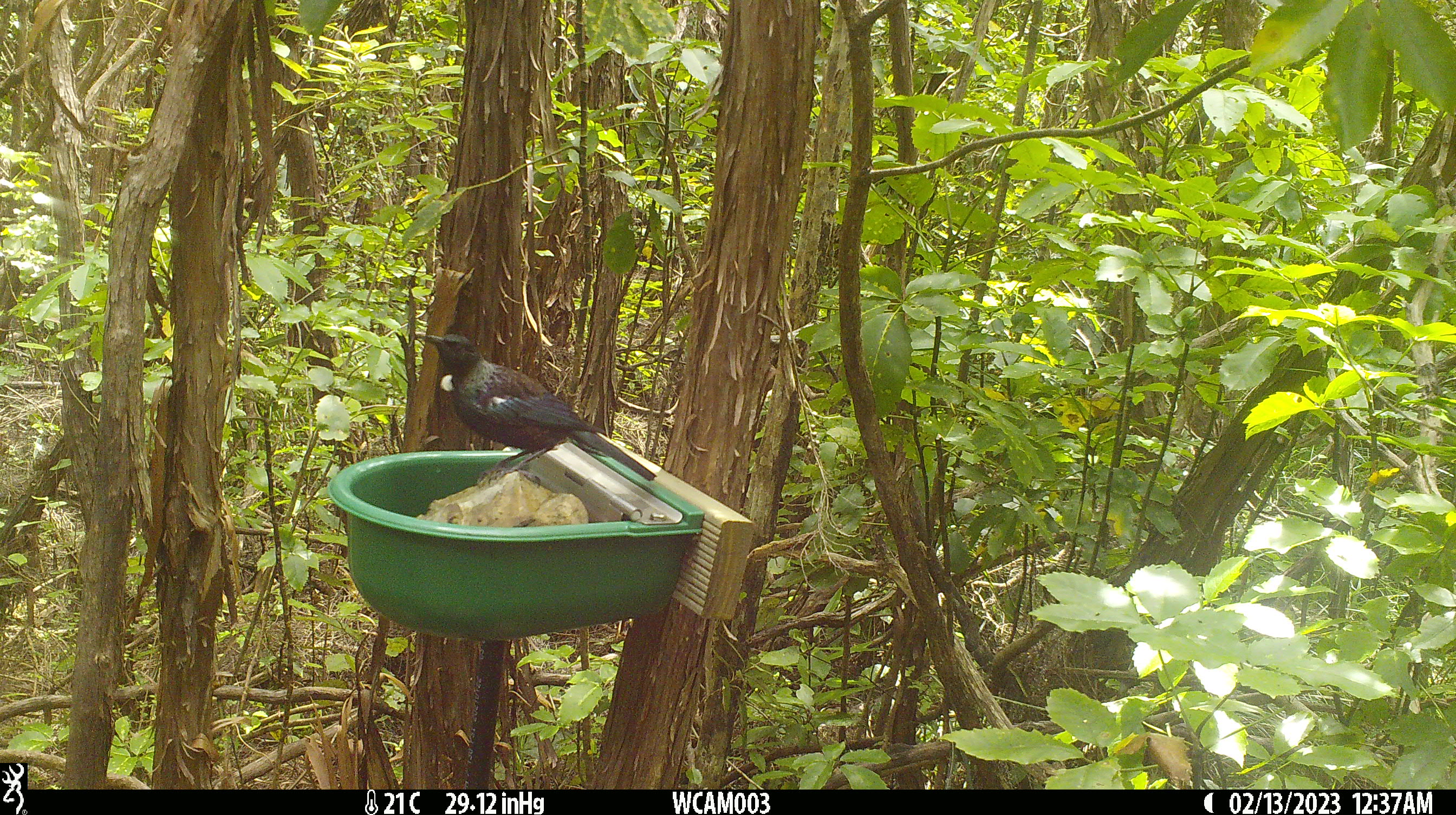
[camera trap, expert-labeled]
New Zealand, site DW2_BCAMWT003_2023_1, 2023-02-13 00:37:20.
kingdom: Animalia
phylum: Chordata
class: Aves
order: Passeriformes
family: Meliphagidae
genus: Prosthemadera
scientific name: Prosthemadera novaeseelandiae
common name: tui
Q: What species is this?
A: Tui (Prosthemadera novaeseelandiae).